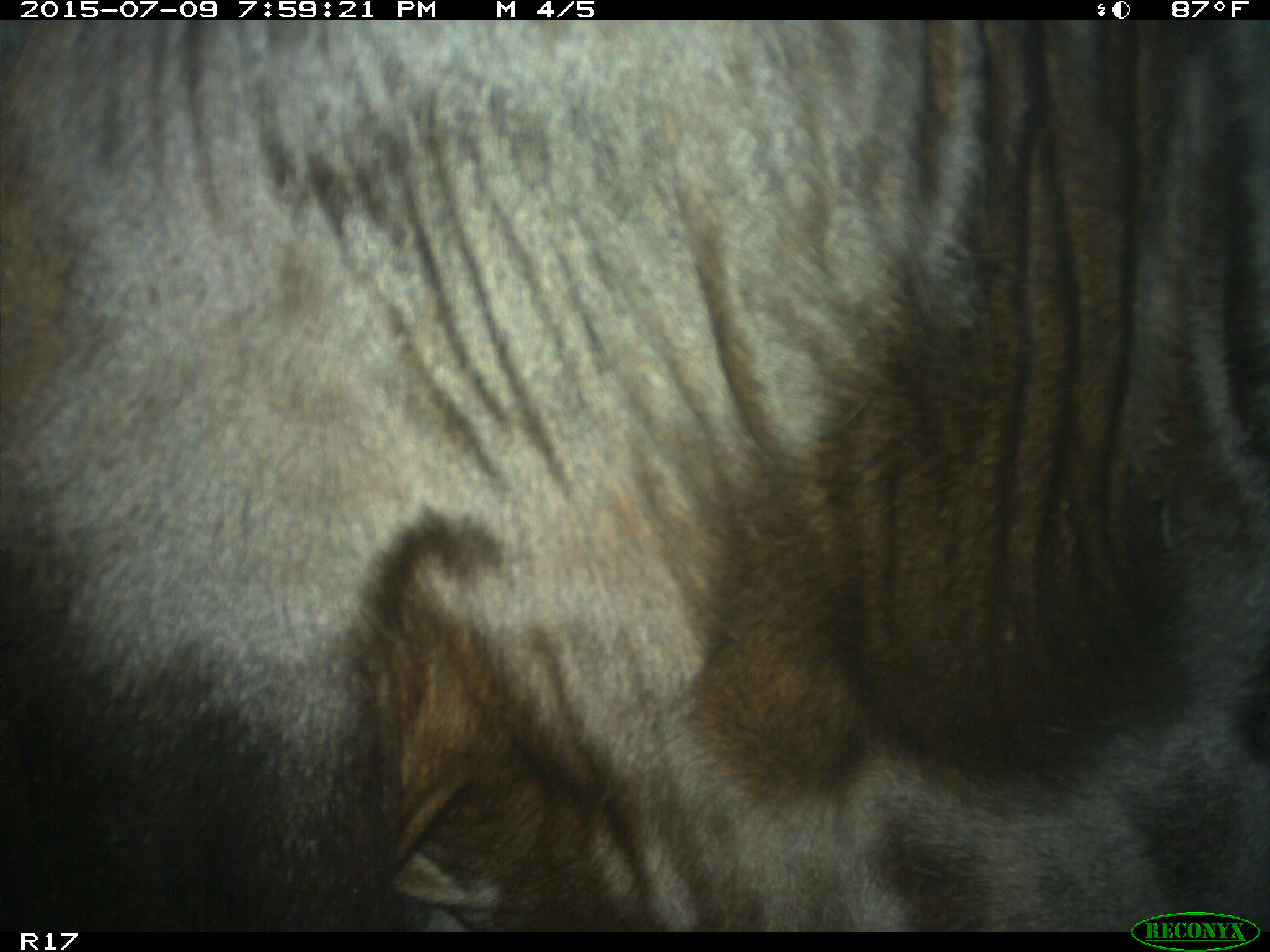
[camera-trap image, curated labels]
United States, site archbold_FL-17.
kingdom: Animalia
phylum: Chordata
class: Mammalia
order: Artiodactyla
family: Bovidae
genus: Bos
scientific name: Bos taurus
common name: domestic cow